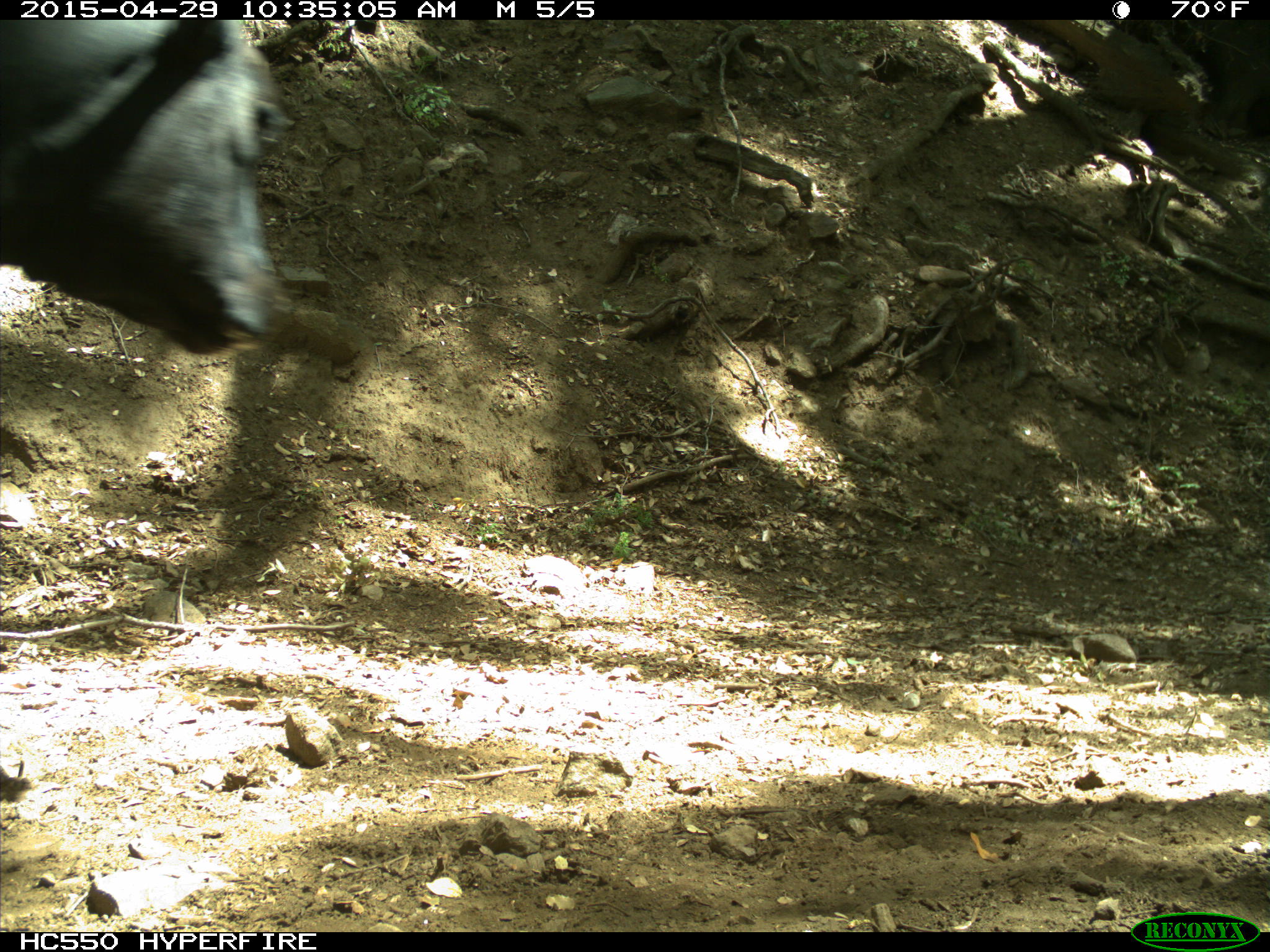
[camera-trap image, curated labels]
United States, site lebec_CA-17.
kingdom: Animalia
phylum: Chordata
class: Mammalia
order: Artiodactyla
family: Bovidae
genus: Bos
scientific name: Bos taurus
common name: domestic cow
Bos taurus (domestic cow).